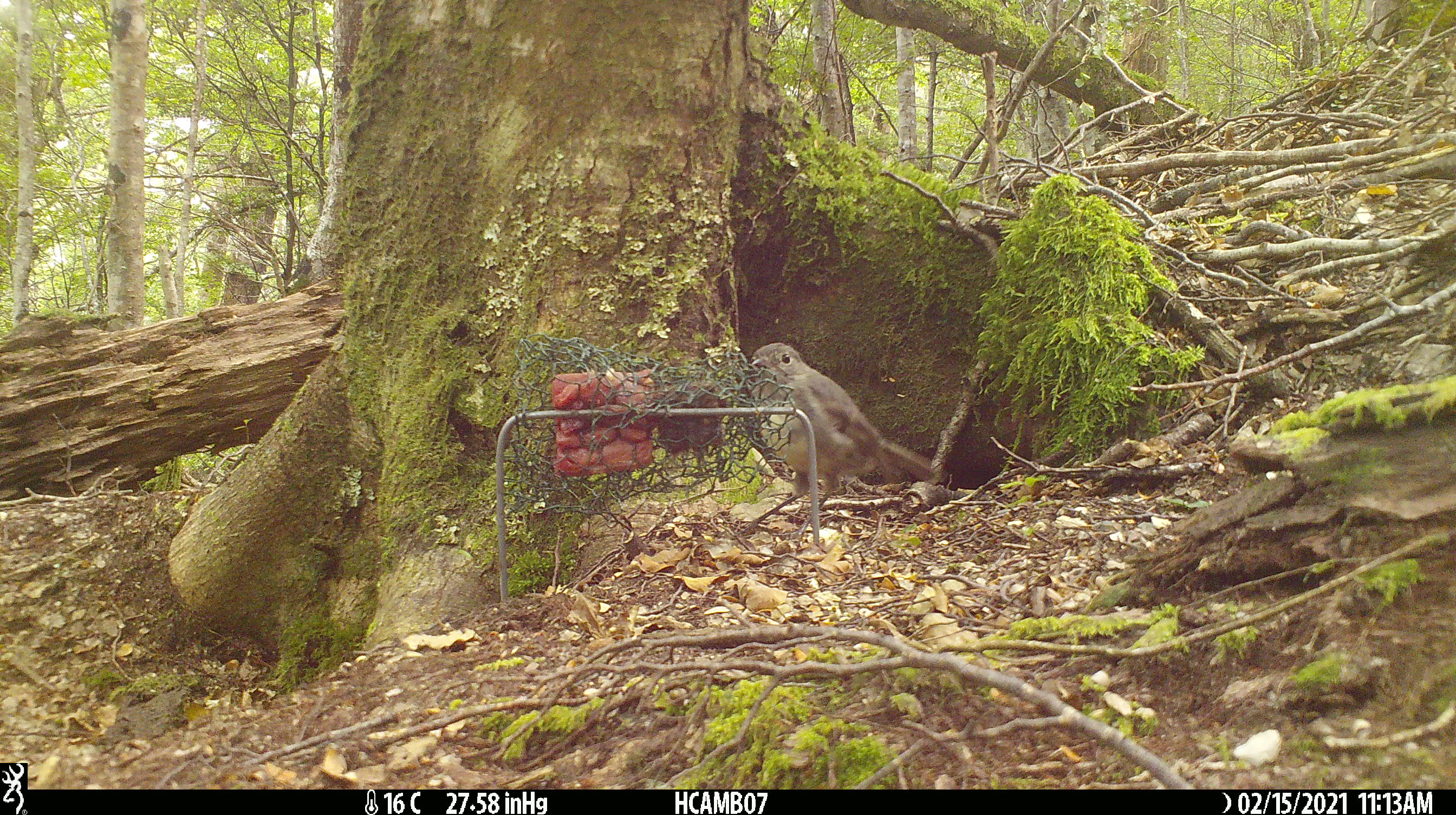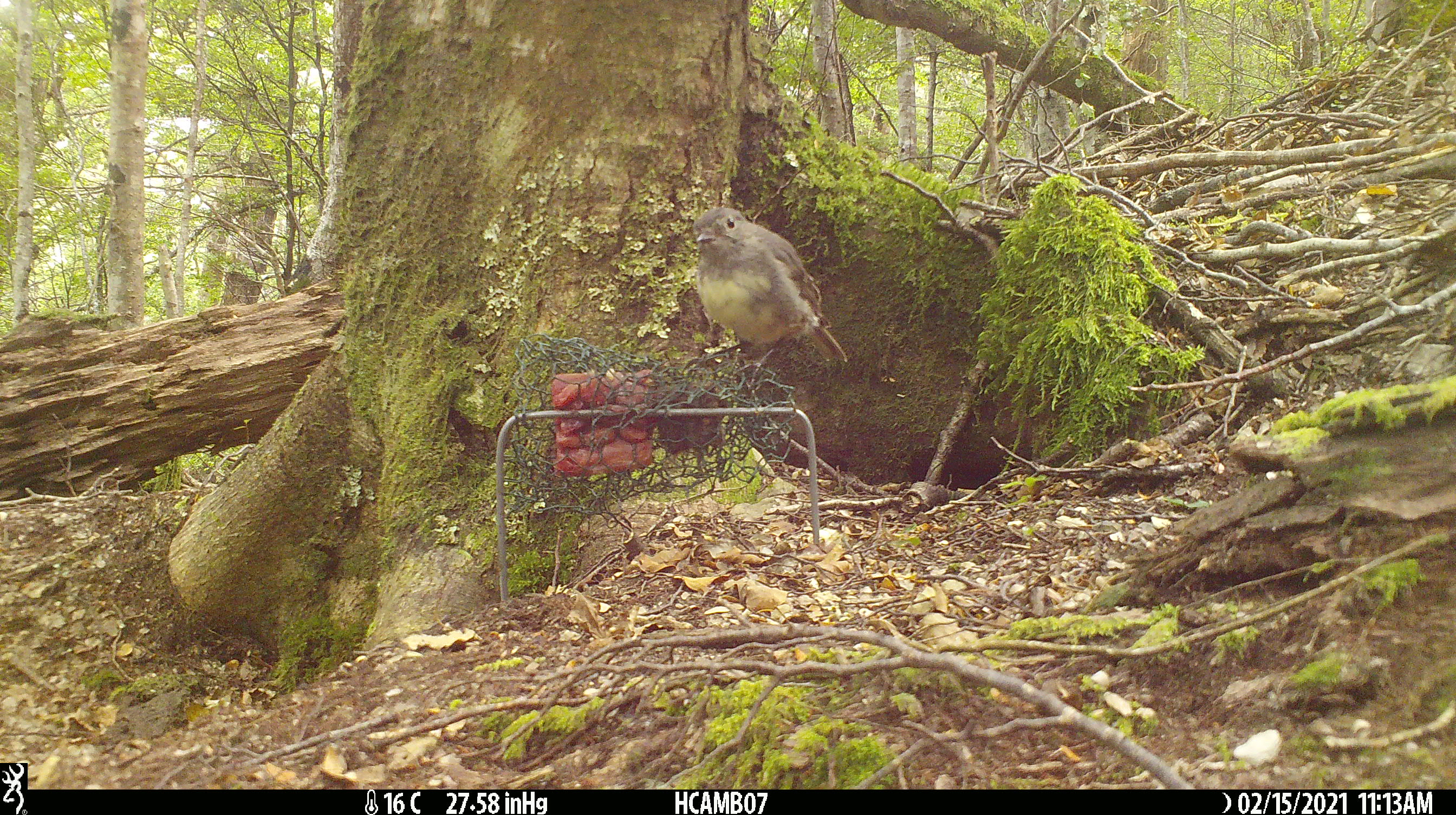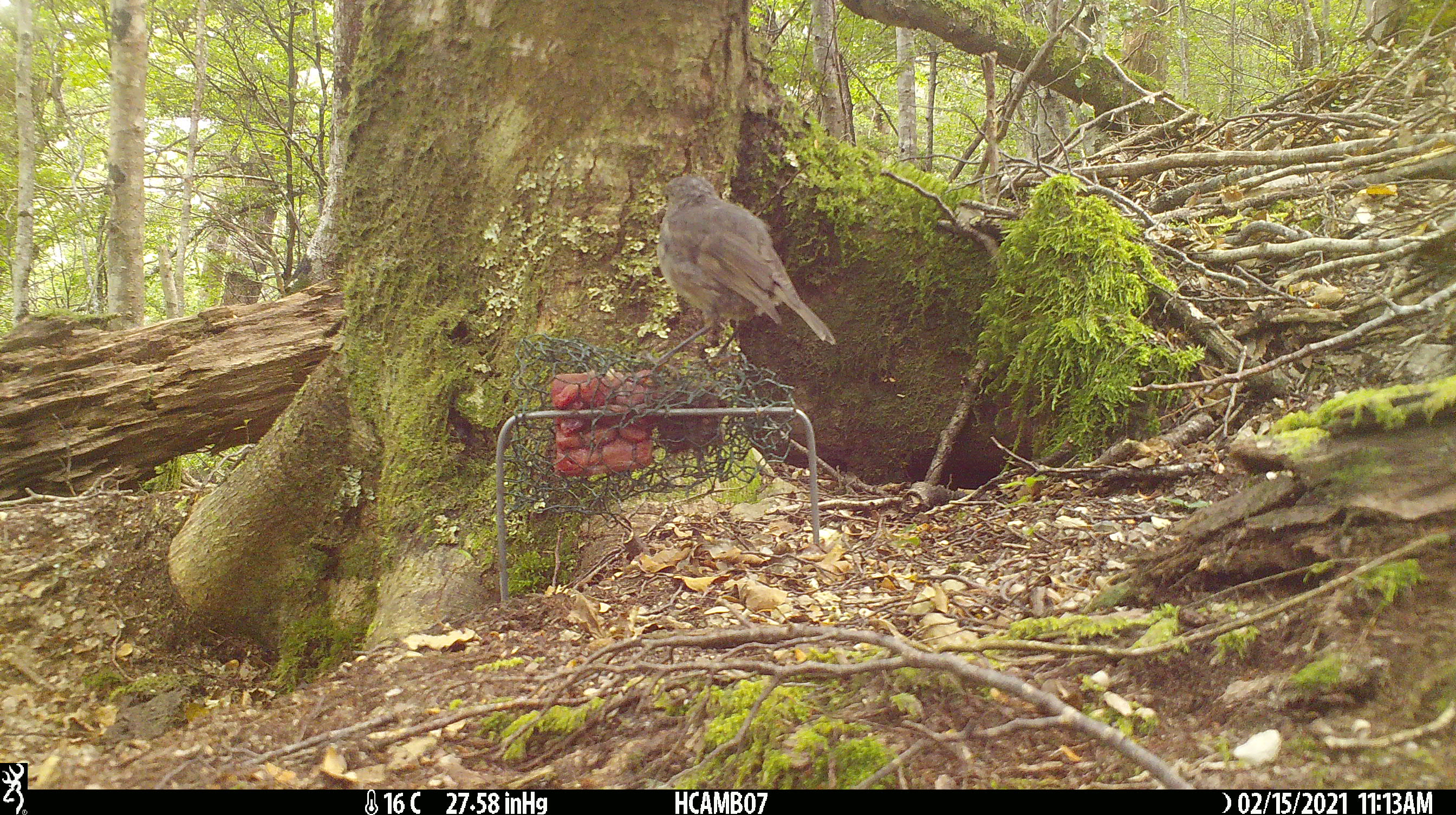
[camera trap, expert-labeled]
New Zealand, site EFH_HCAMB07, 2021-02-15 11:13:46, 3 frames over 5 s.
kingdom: Animalia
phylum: Chordata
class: Aves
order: Passeriformes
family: Petroicidae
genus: Petroica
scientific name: Petroica australis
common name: new zealand robin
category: robin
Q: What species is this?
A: Robin (new zealand robin) (Petroica australis).